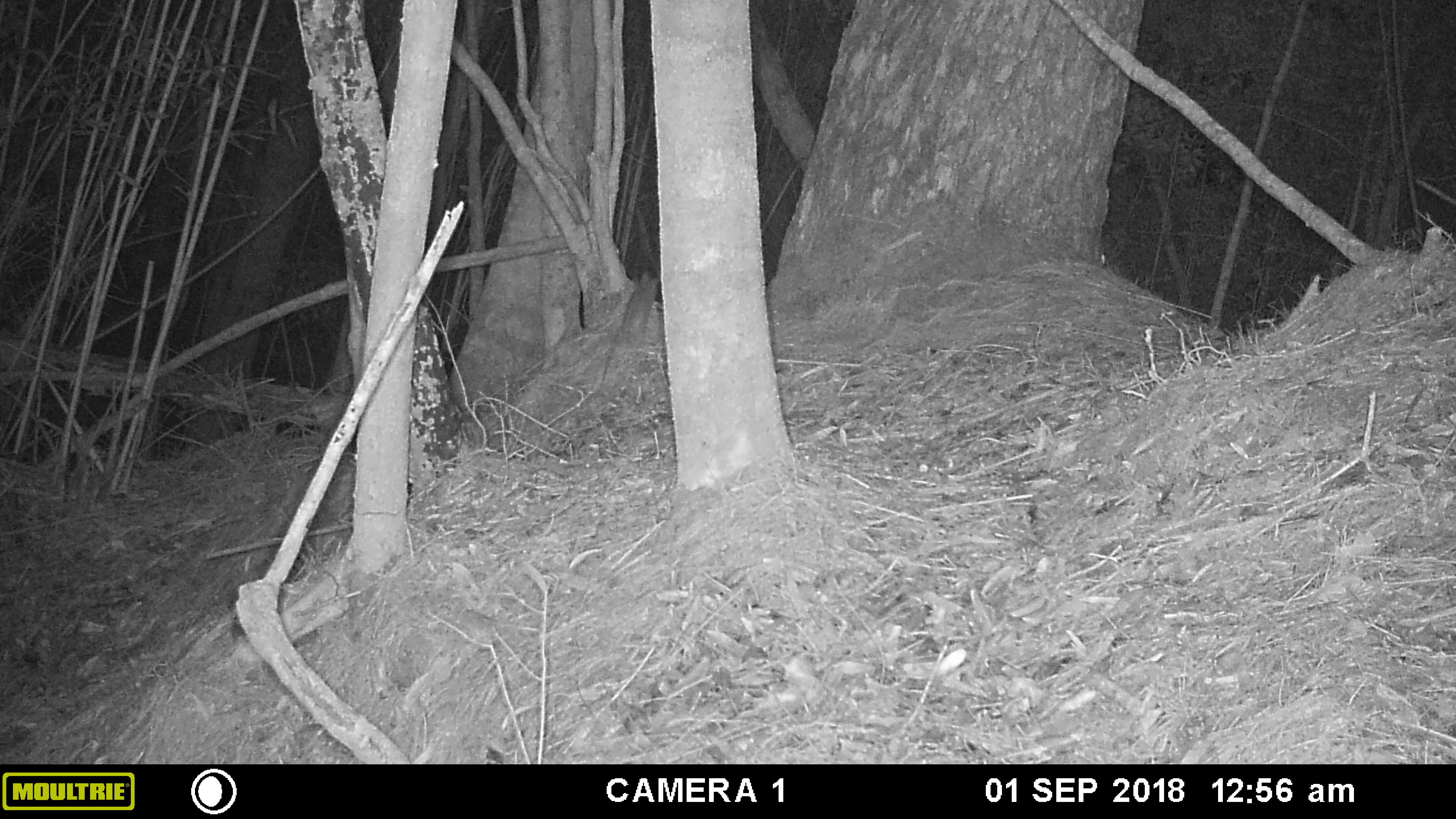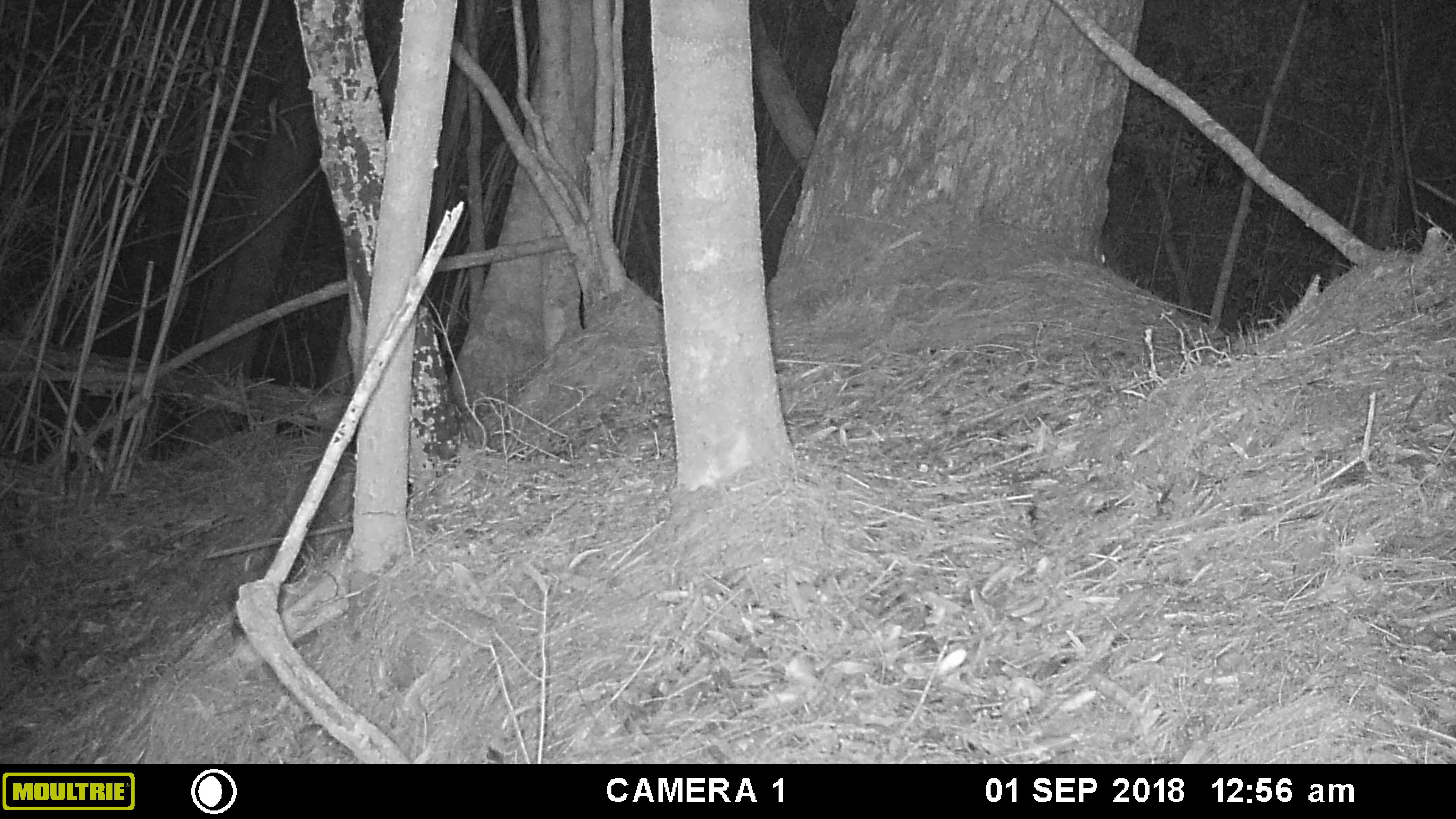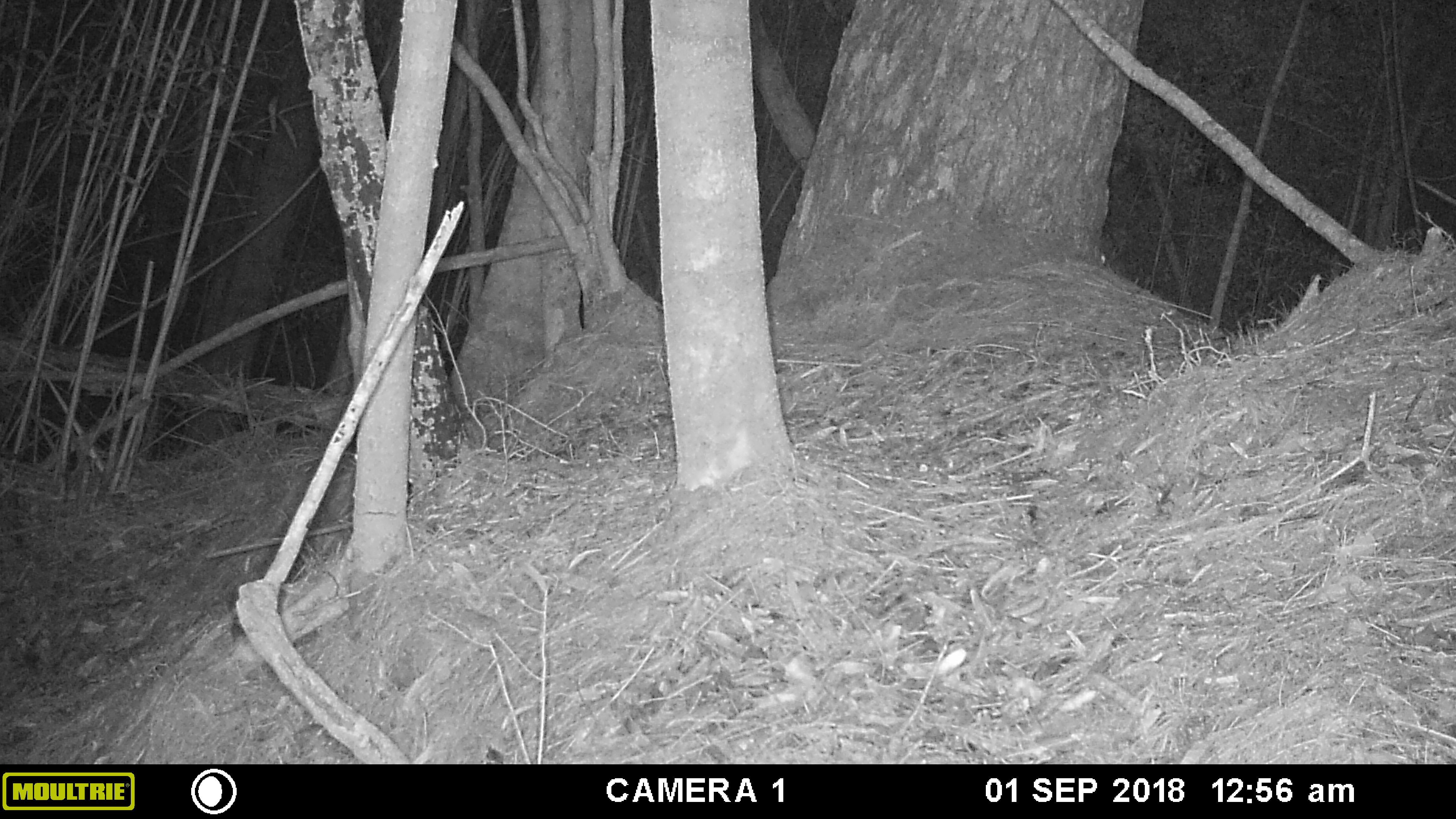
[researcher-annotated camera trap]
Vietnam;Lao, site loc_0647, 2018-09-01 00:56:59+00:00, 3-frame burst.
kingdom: Animalia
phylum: Chordata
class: Mammalia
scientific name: Mammalia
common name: mammal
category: unidentified small mammal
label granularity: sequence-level